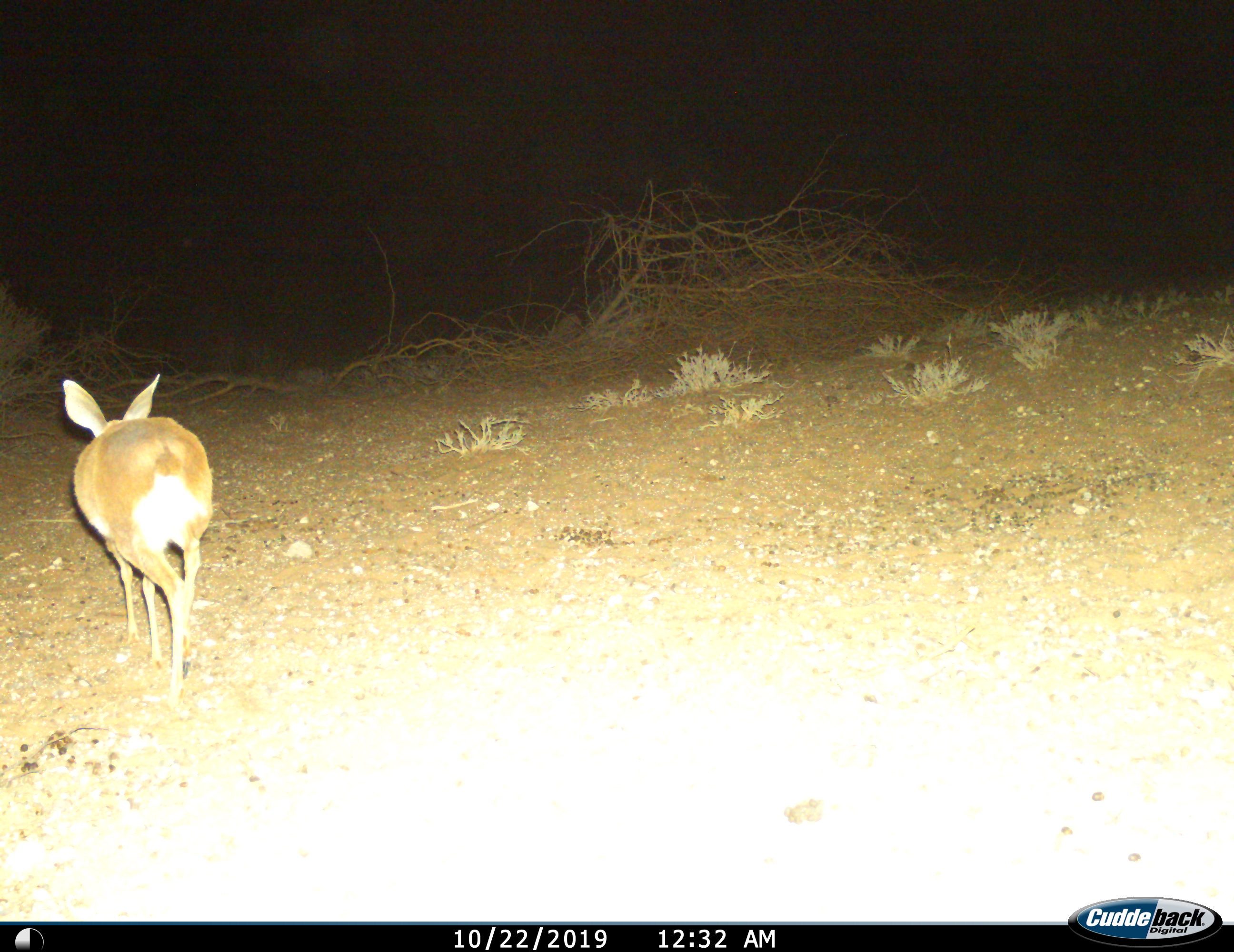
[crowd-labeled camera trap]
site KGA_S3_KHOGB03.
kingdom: Animalia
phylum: Chordata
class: Mammalia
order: Artiodactyla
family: Bovidae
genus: Raphicerus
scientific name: Raphicerus campestris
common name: steenbok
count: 1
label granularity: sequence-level